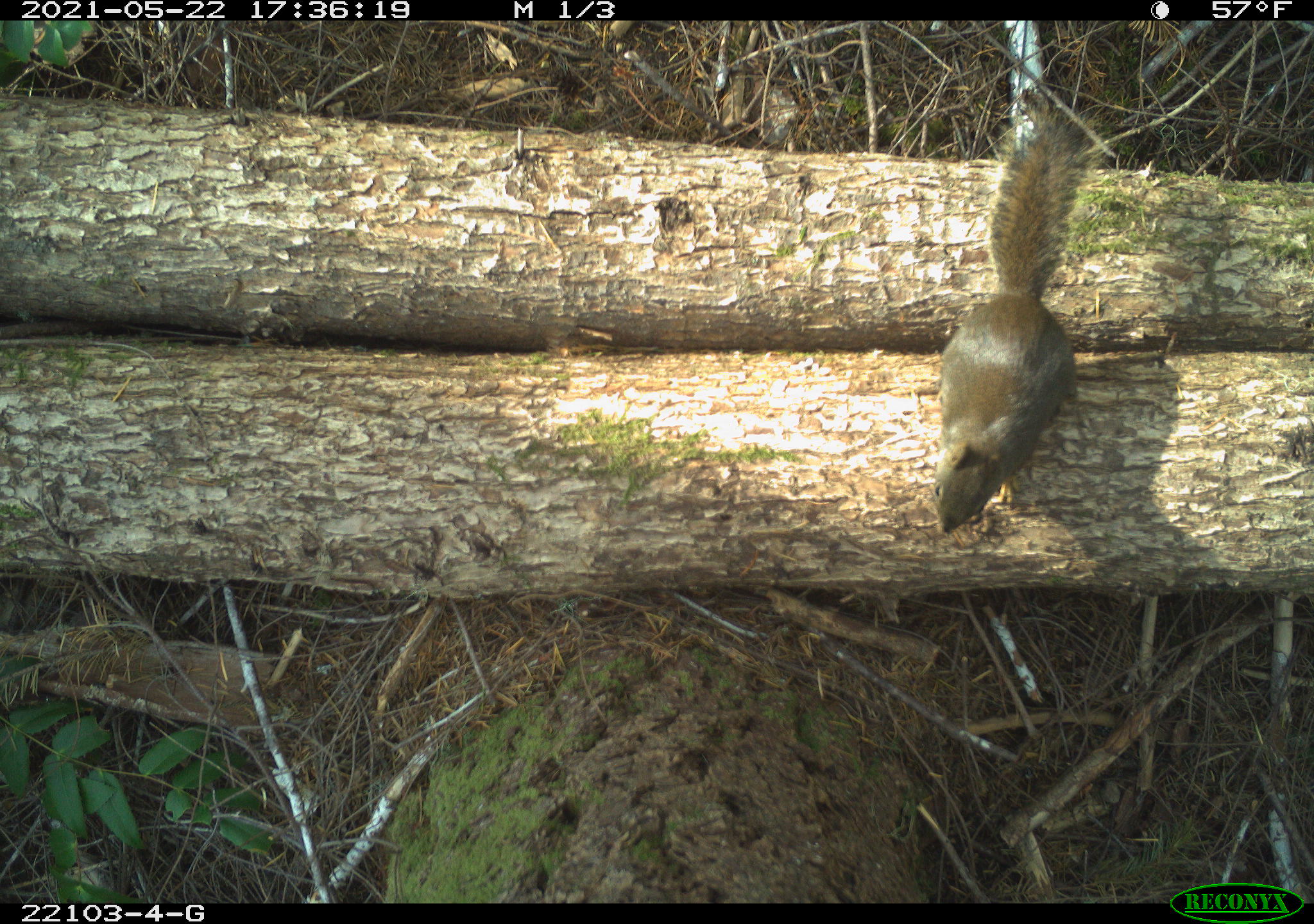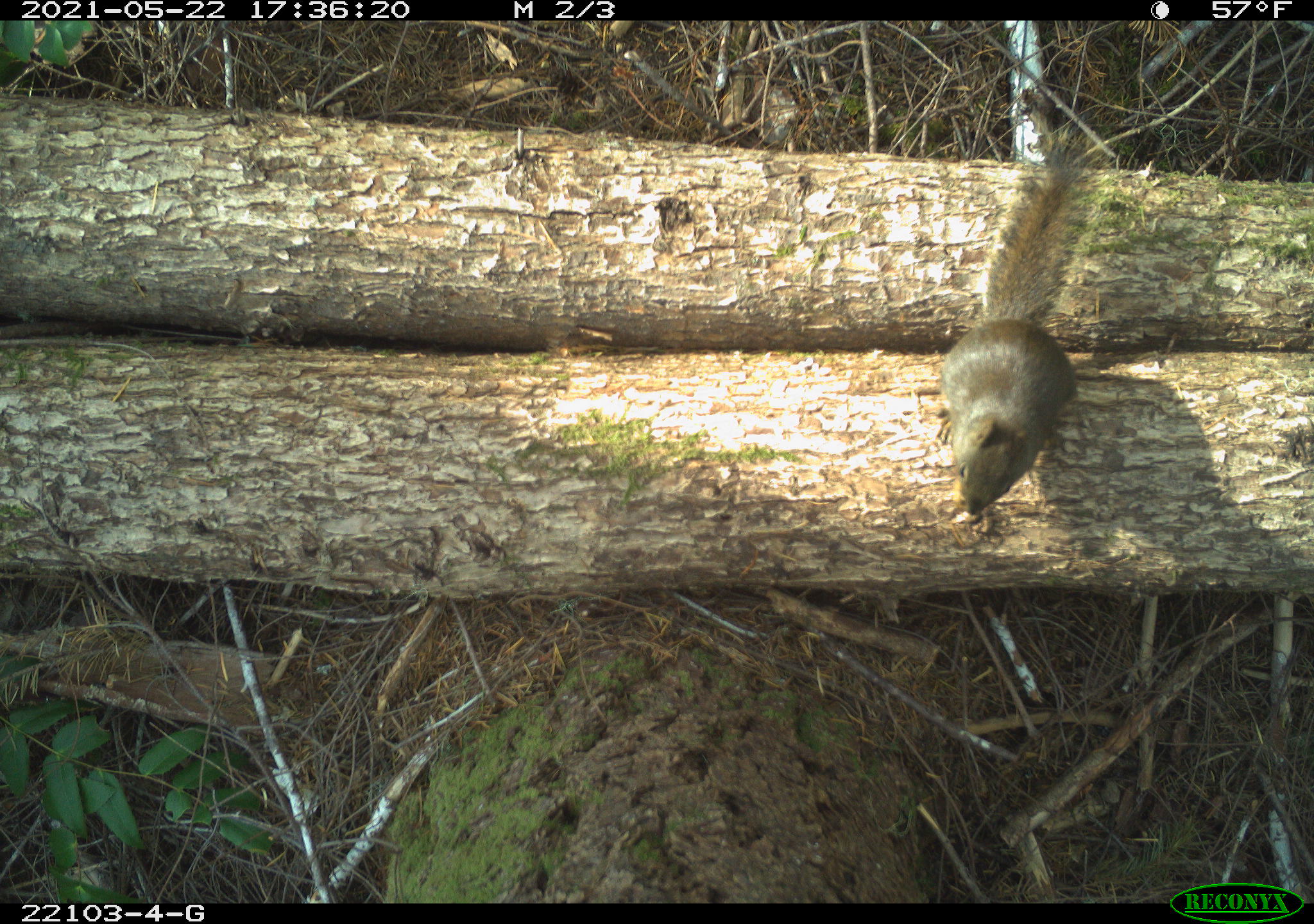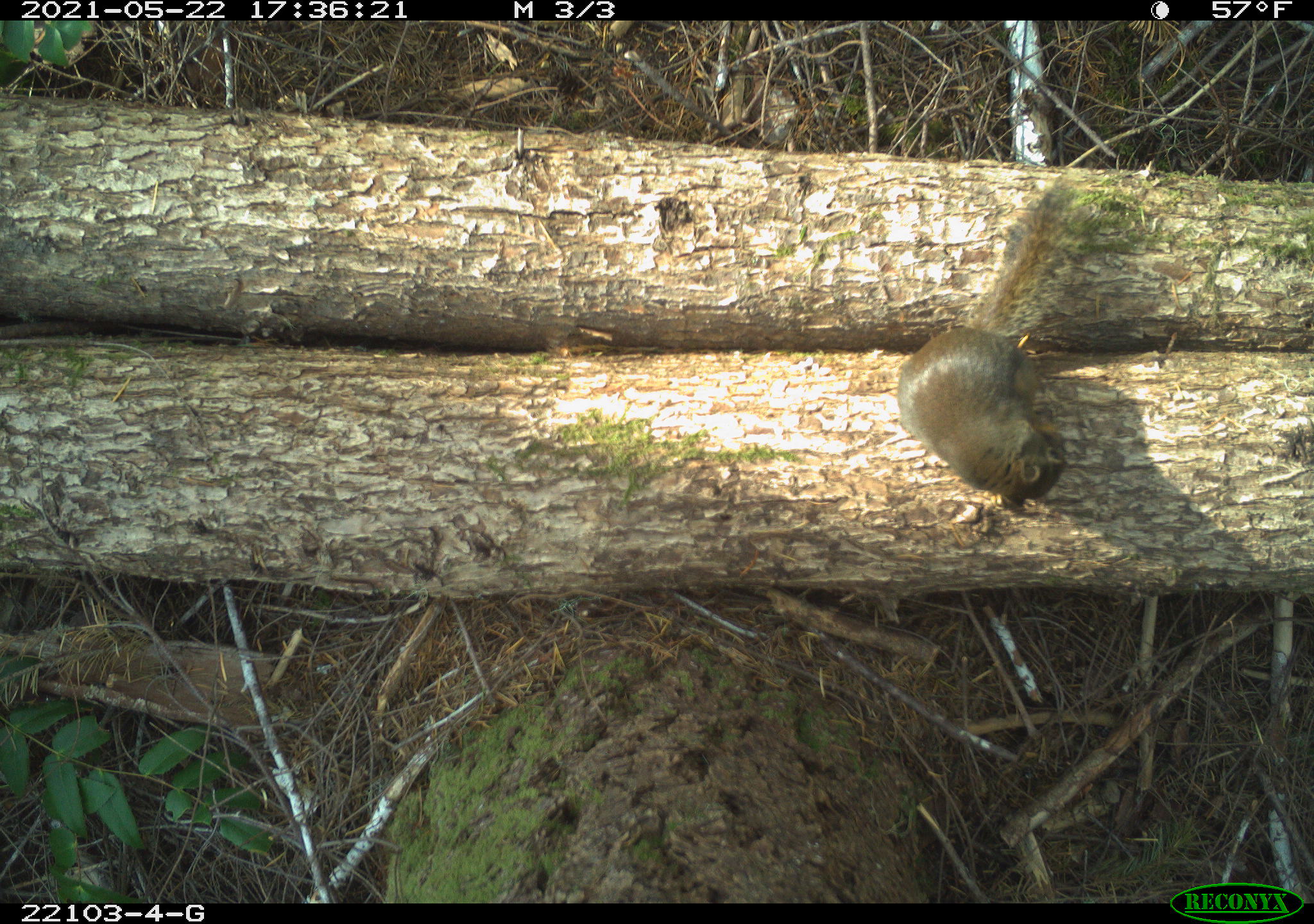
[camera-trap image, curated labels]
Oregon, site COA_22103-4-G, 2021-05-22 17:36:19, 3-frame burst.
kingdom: Animalia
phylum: Chordata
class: Mammalia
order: Rodentia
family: Sciuridae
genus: Tamiasciurus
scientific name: Tamiasciurus douglasii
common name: douglas squirrel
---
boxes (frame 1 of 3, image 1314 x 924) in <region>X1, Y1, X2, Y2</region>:
douglas squirrel: <region>896, 81, 1135, 560</region>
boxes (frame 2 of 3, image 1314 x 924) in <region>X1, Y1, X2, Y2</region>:
douglas squirrel: <region>907, 123, 1139, 543</region>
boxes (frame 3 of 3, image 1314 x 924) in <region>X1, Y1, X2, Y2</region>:
douglas squirrel: <region>879, 141, 1143, 541</region>